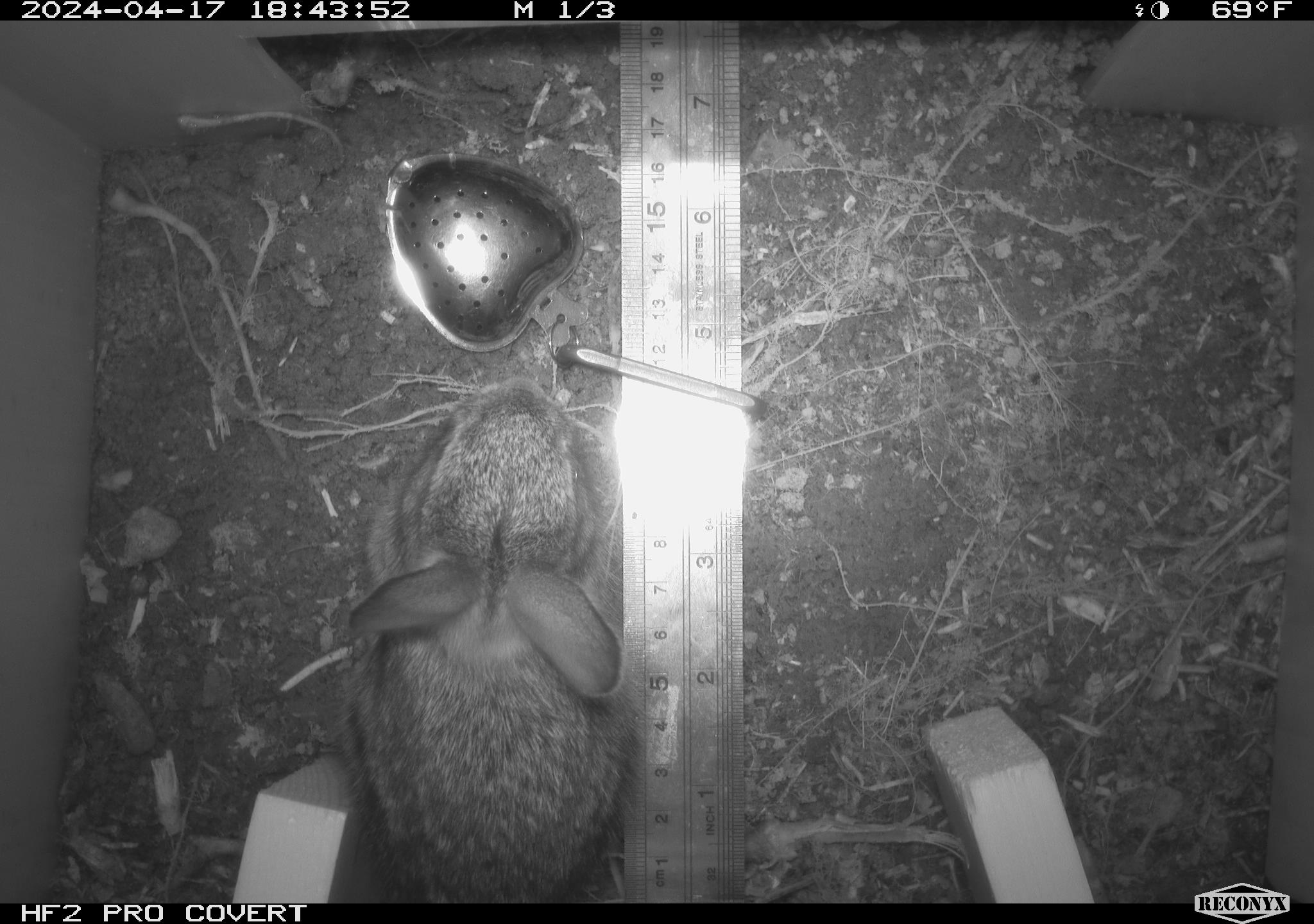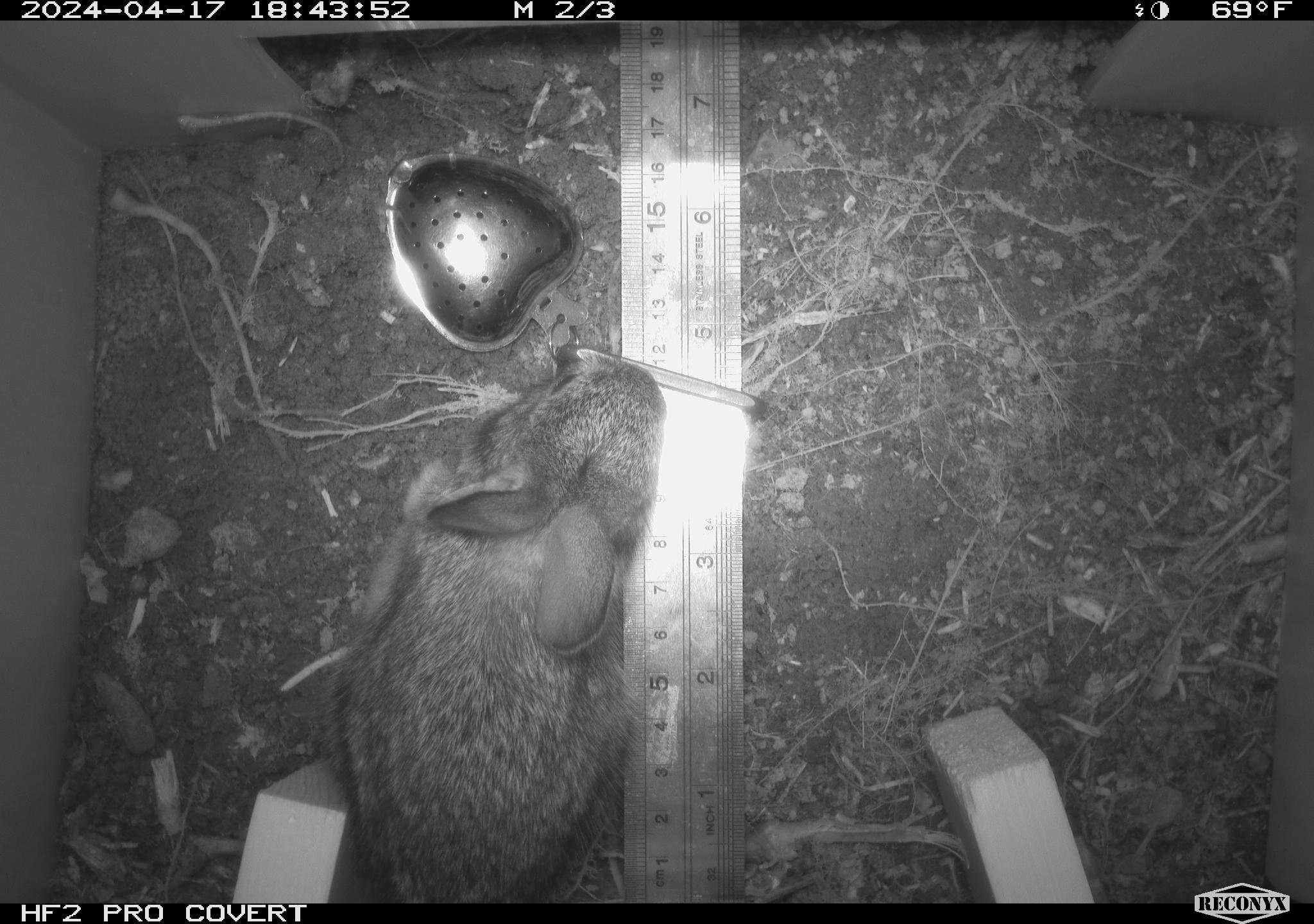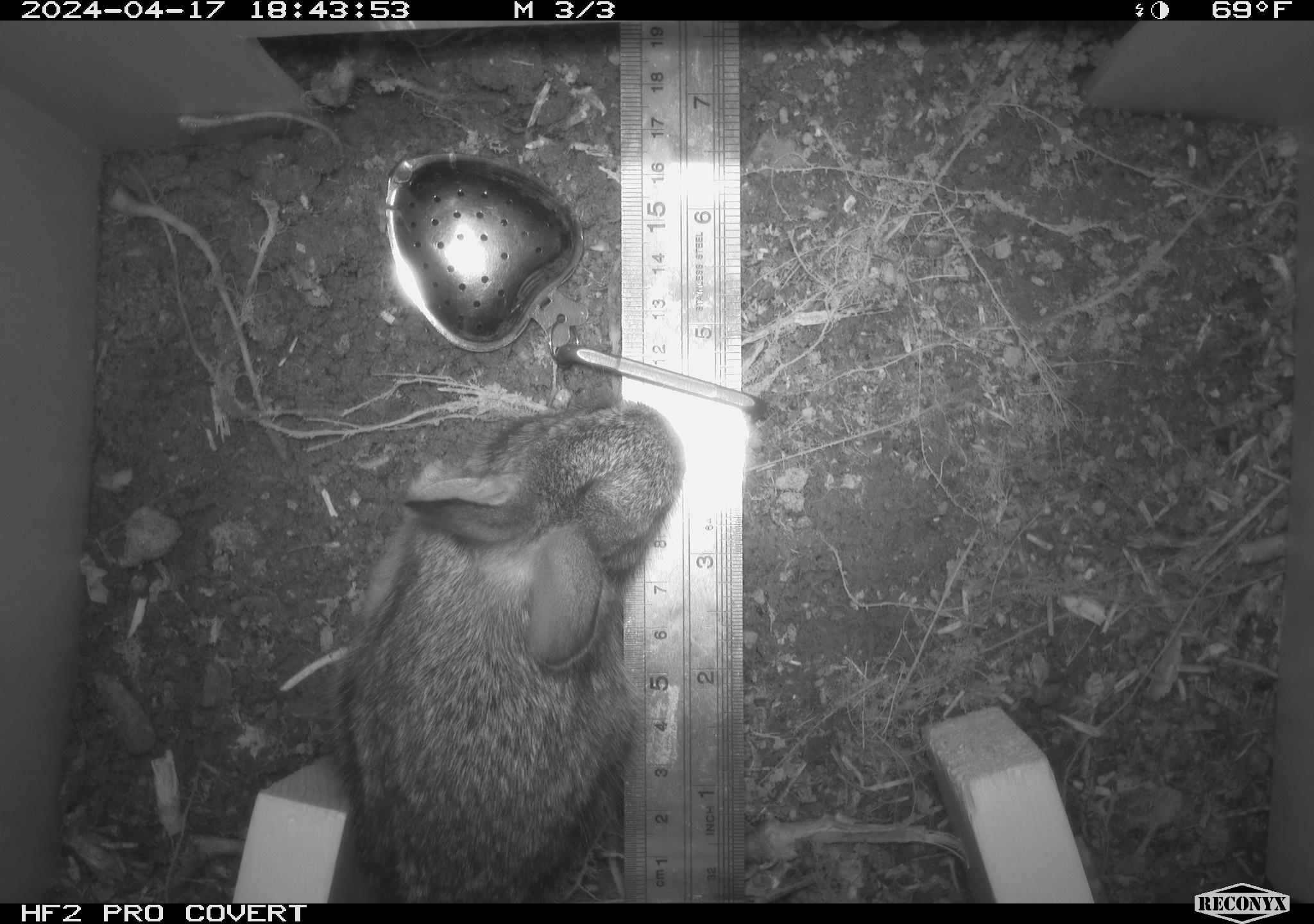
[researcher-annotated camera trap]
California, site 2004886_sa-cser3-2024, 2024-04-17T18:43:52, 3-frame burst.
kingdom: Animalia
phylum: Chordata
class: Mammalia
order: Lagomorpha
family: Leporidae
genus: Sylvilagus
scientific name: Sylvilagus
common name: cottontail rabbits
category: sylvilagus species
Sylvilagus species (cottontail rabbits) (Sylvilagus).